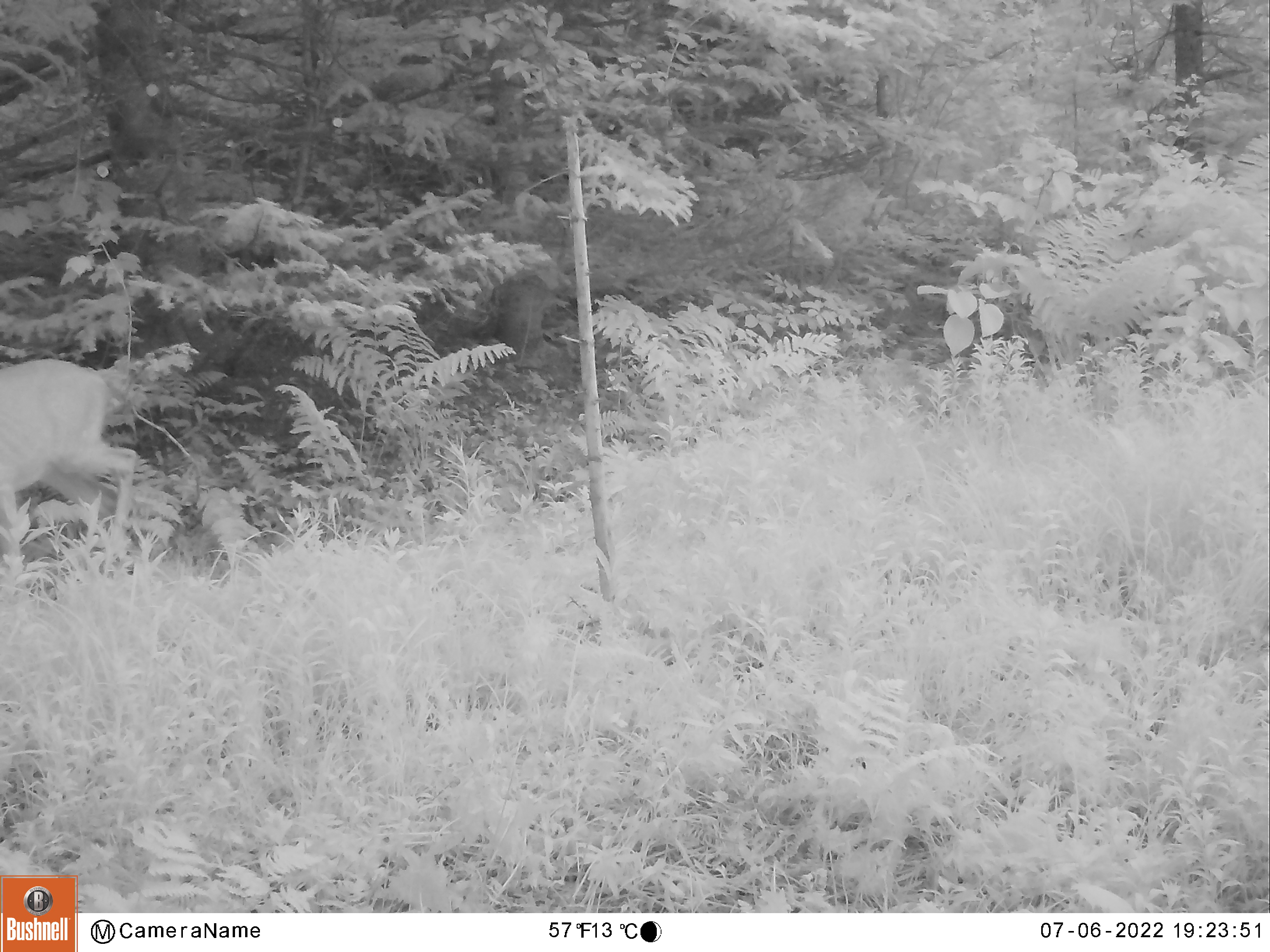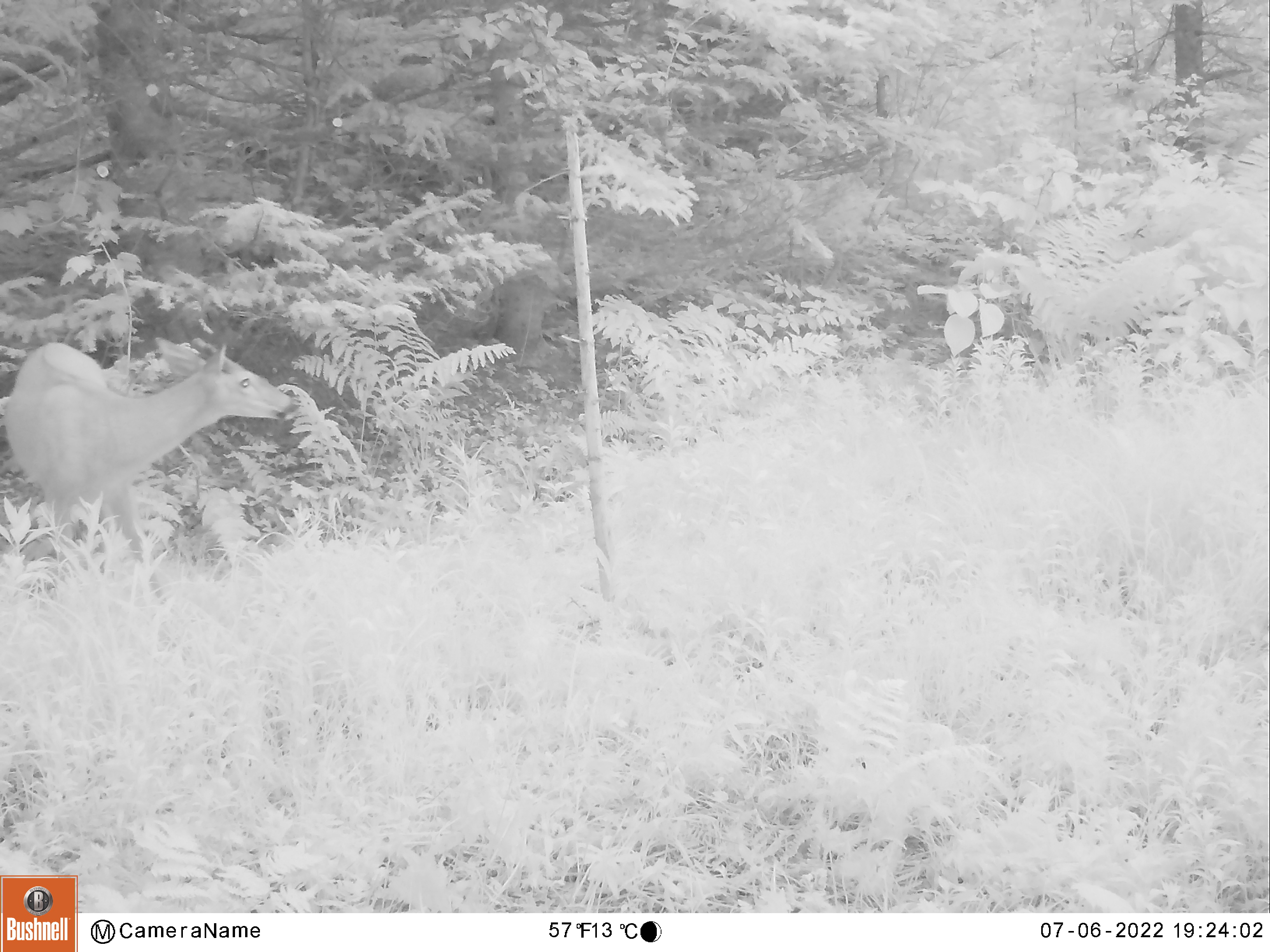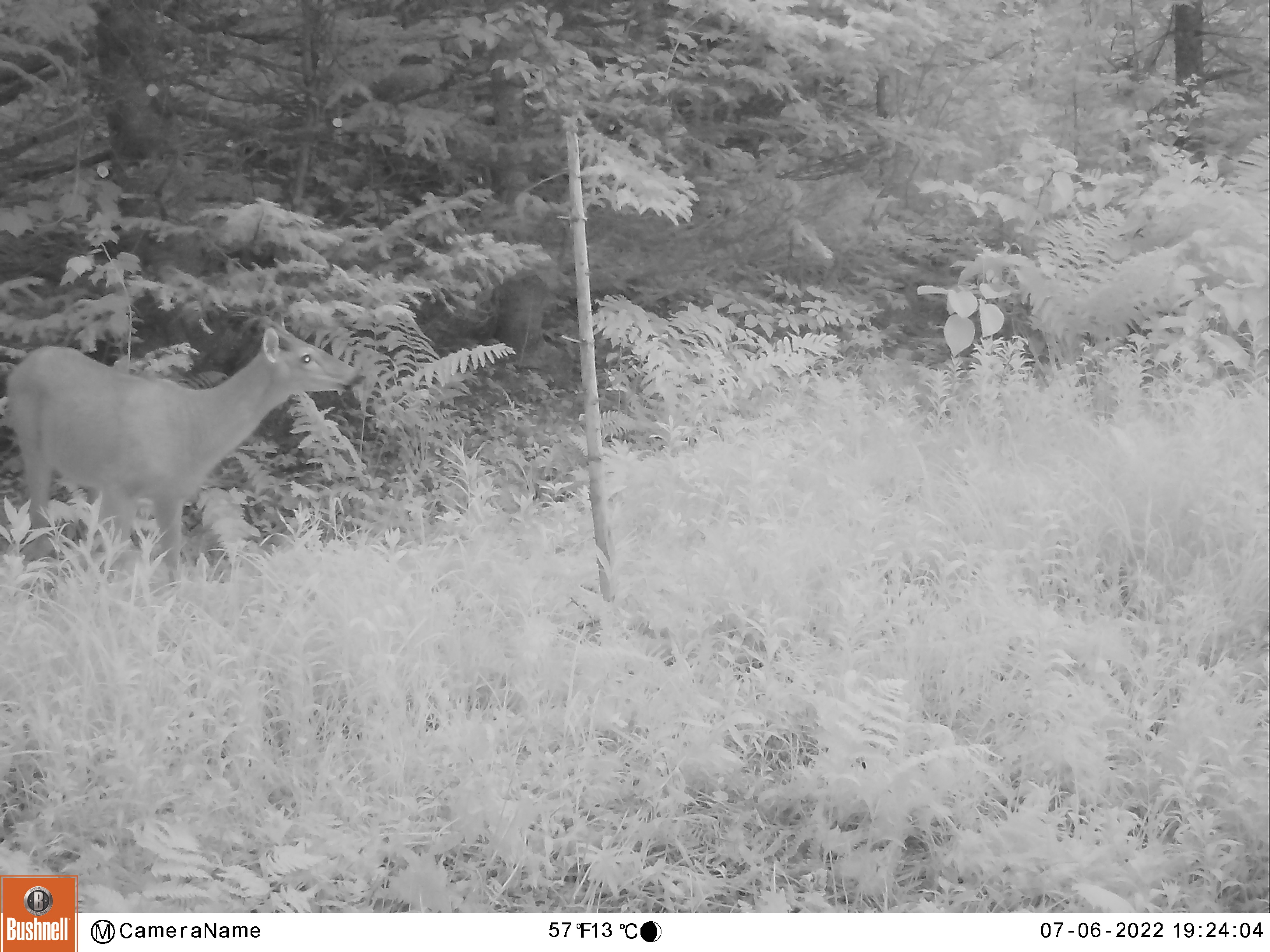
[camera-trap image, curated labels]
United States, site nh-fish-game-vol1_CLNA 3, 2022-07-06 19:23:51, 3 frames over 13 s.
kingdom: Animalia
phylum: Chordata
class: Mammalia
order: Artiodactyla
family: Cervidae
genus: Odocoileus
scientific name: Odocoileus virginianus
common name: white-tailed deer